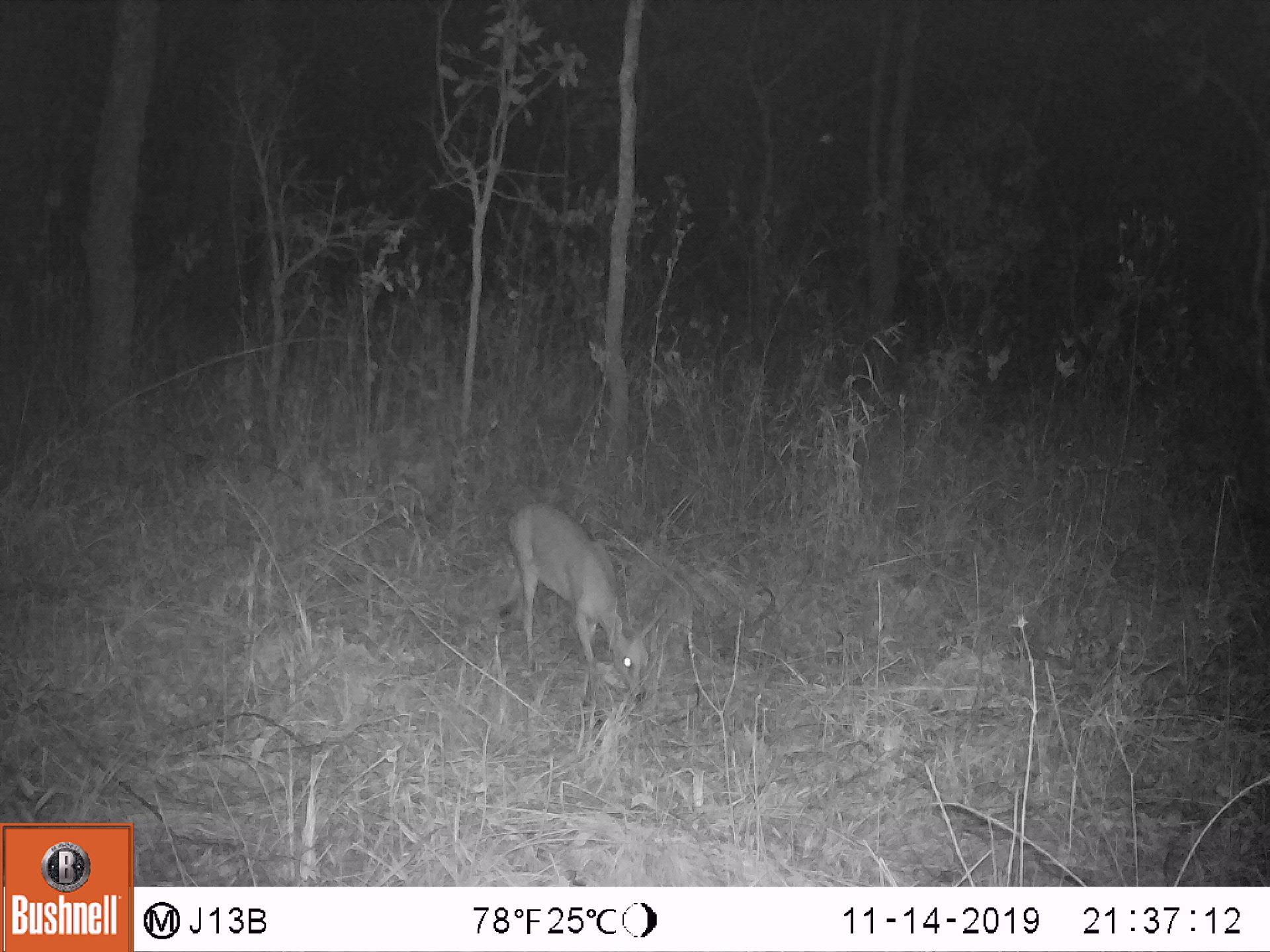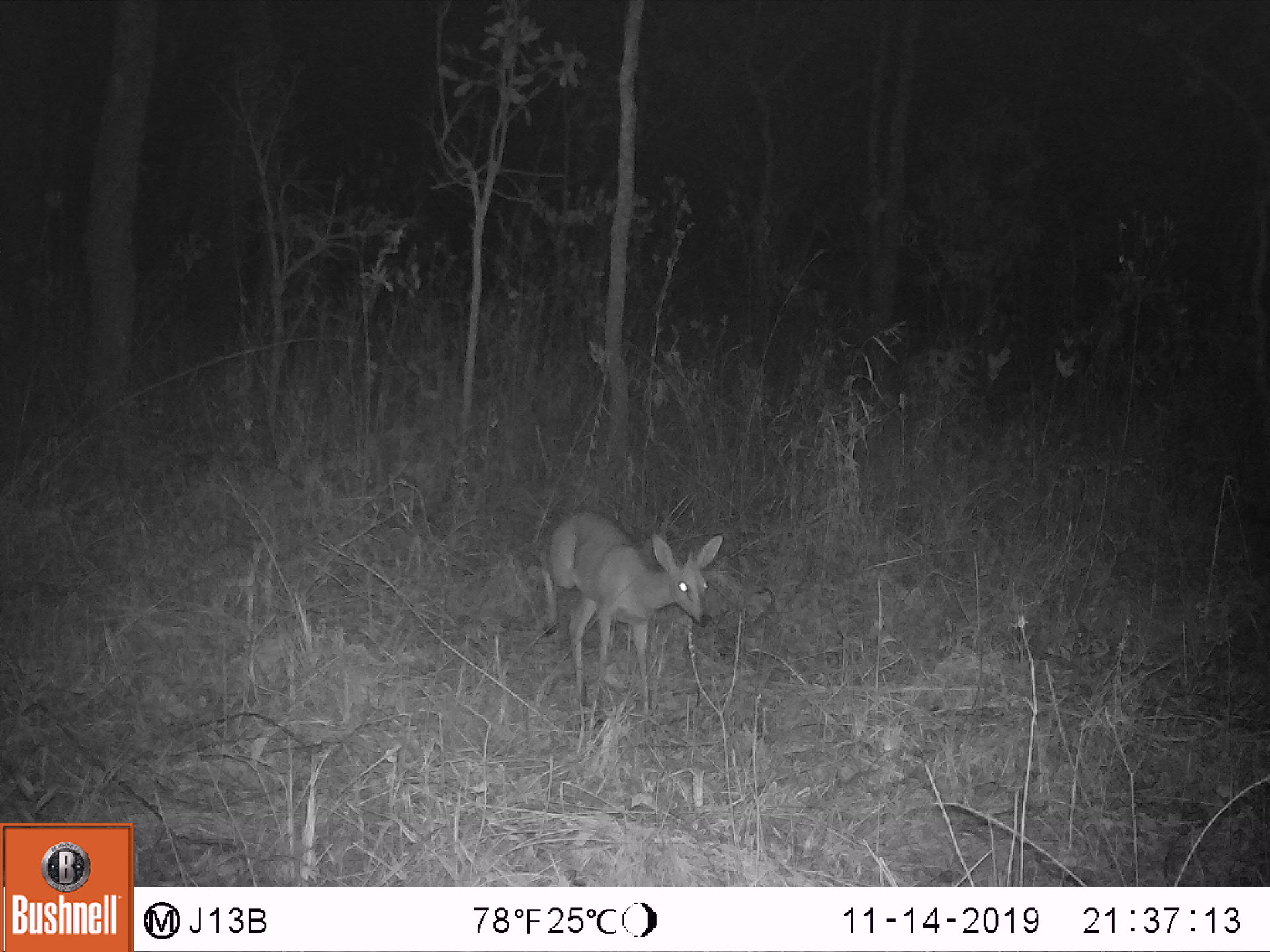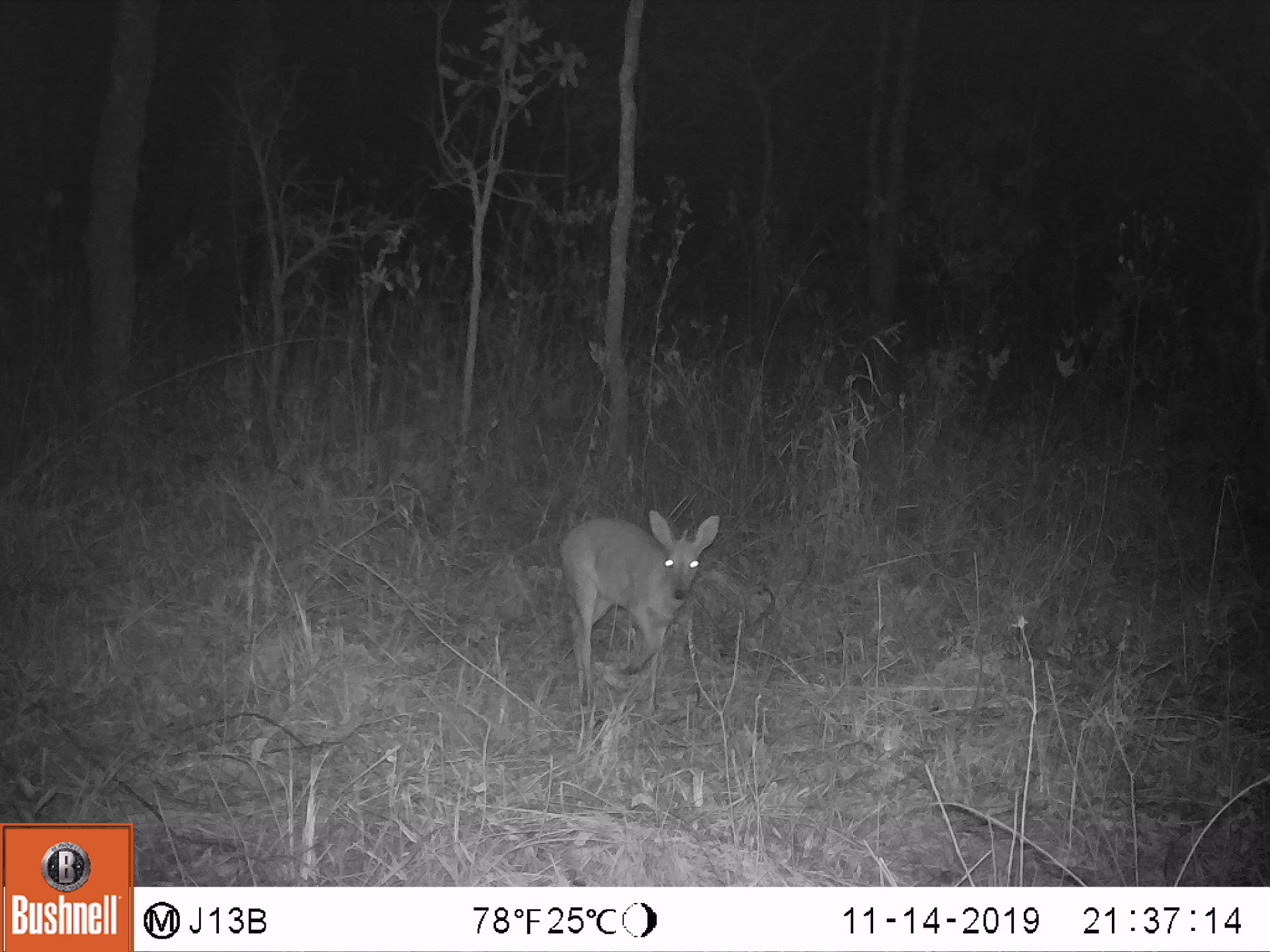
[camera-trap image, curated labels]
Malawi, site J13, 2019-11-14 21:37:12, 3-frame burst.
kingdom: Animalia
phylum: Chordata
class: Mammalia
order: Artiodactyla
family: Bovidae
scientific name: Antilopinae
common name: small antelope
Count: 1.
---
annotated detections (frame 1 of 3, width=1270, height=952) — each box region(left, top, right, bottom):
small antelope: region(503, 502, 656, 704)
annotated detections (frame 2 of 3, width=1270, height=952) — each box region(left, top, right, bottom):
small antelope: region(542, 507, 722, 706)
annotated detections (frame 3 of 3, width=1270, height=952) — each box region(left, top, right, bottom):
small antelope: region(562, 514, 723, 704)